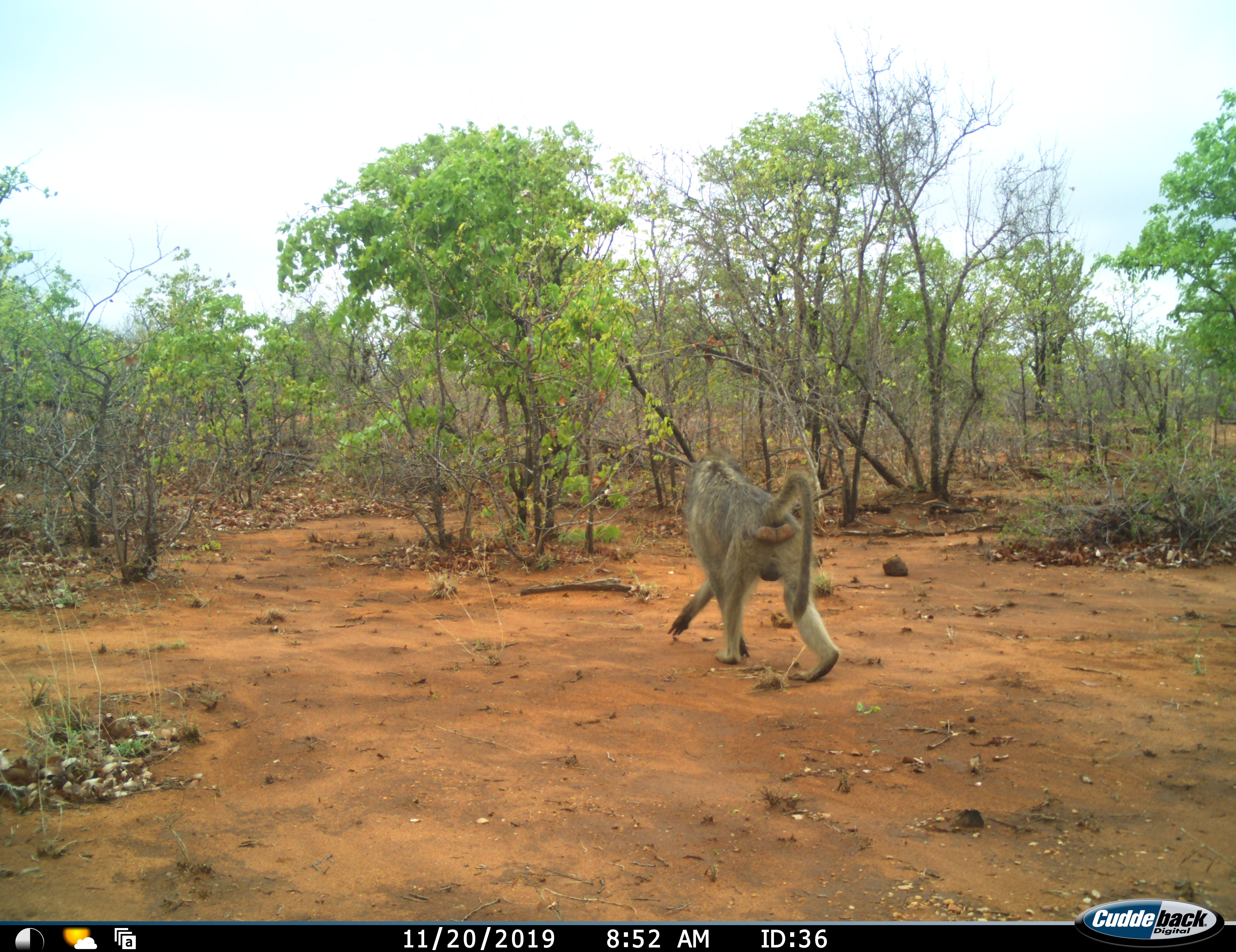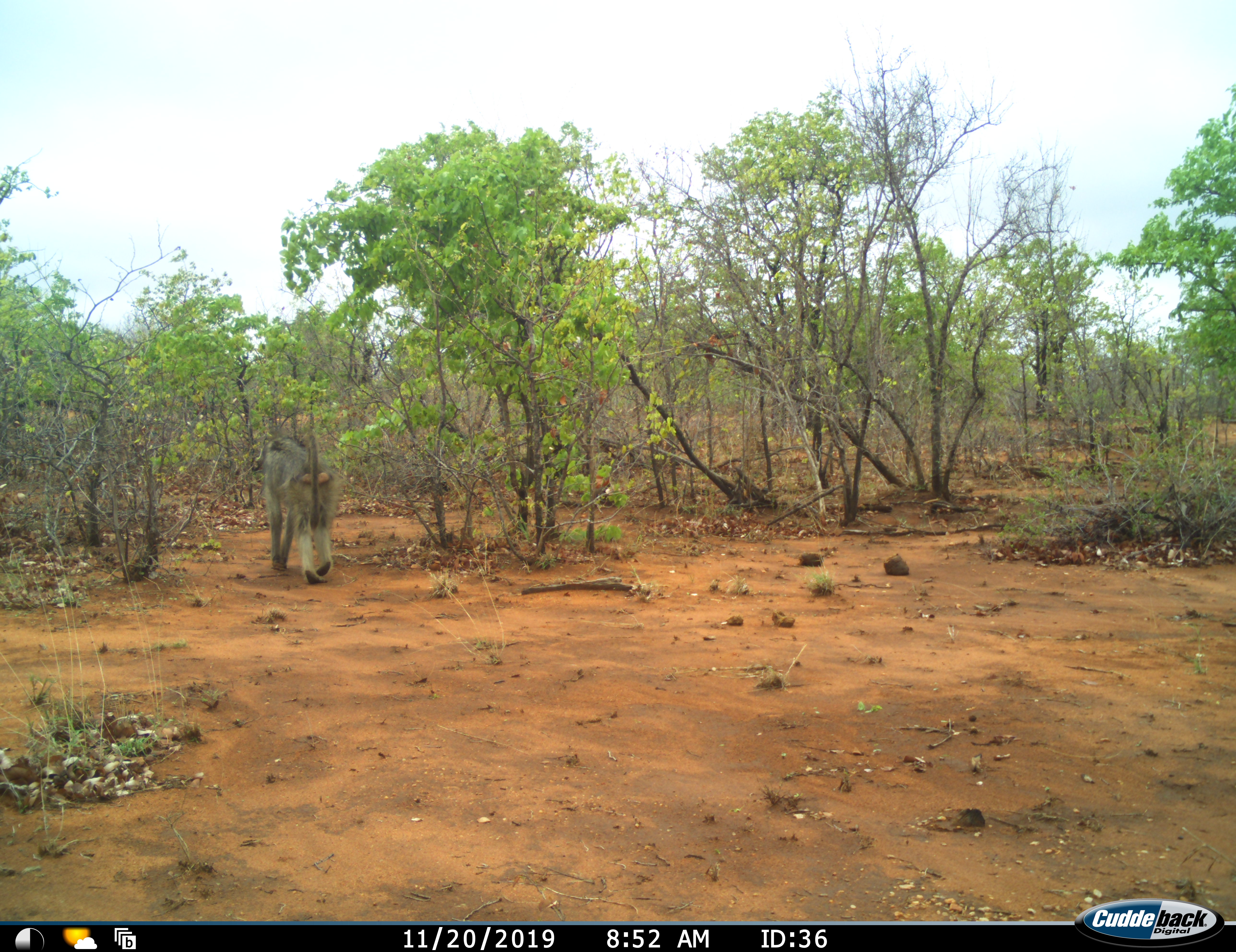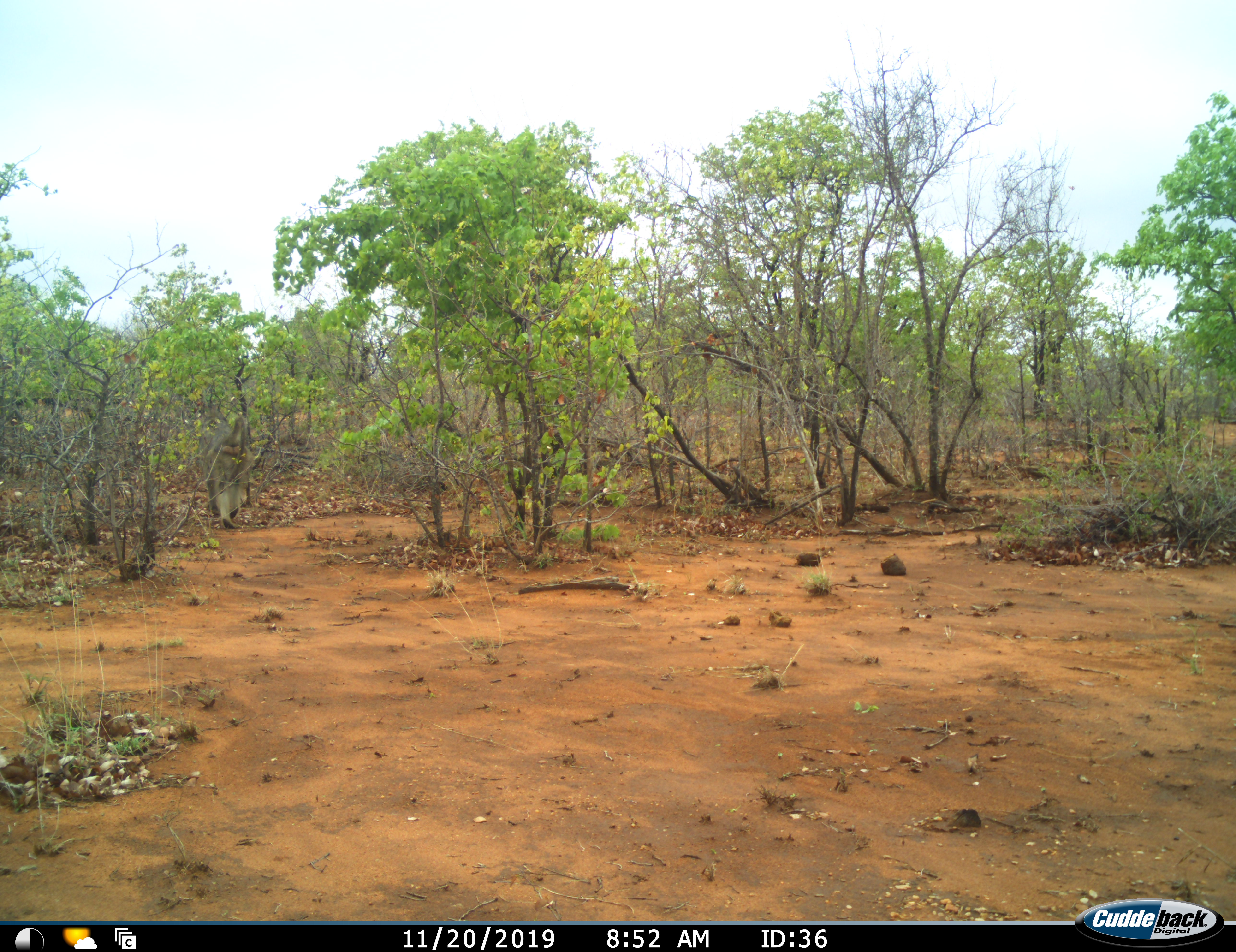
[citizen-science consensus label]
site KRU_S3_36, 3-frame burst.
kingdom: Animalia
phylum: Chordata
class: Mammalia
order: Primates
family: Cercopithecidae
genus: Papio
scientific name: Papio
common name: baboon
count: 1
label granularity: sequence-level